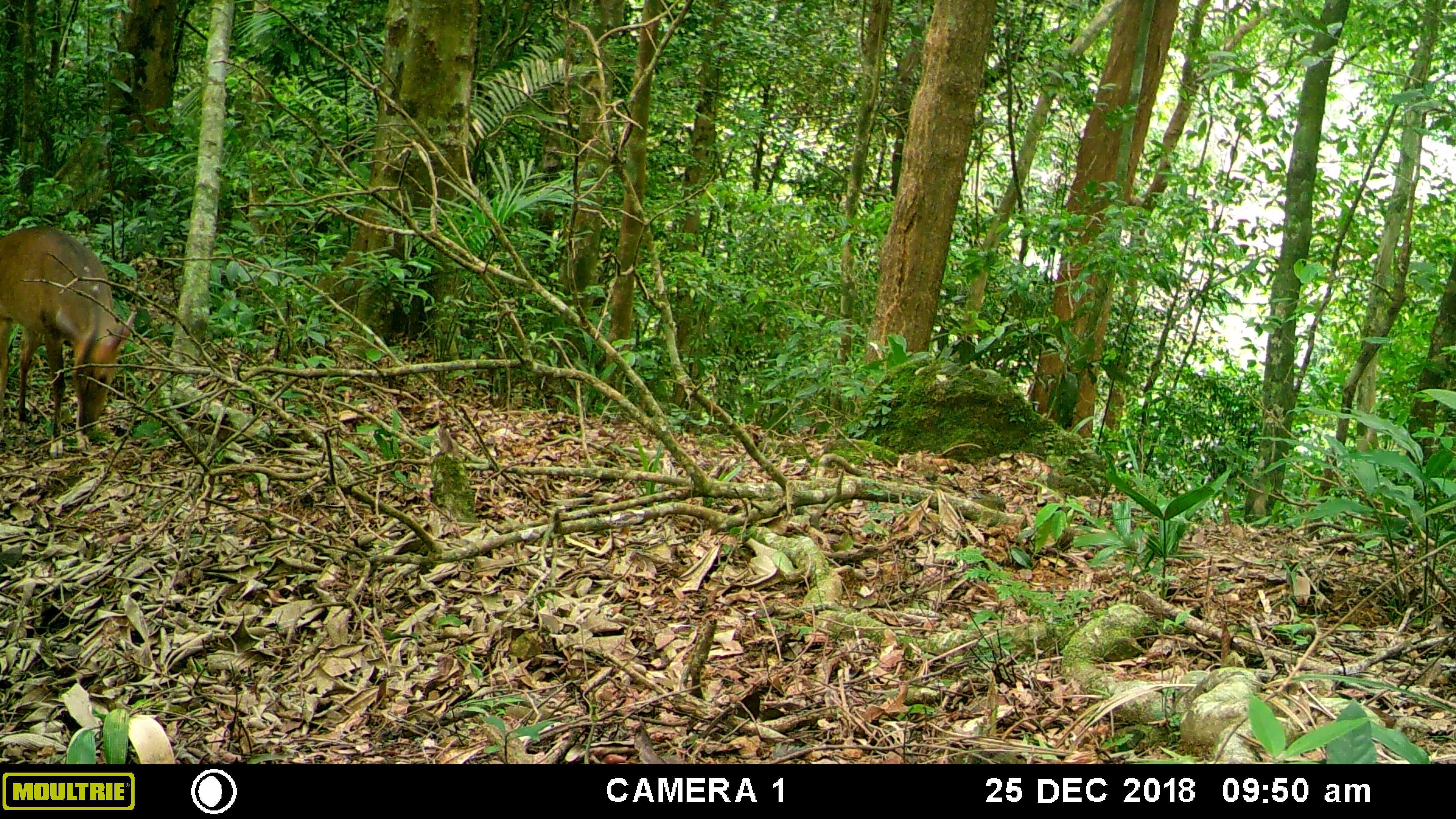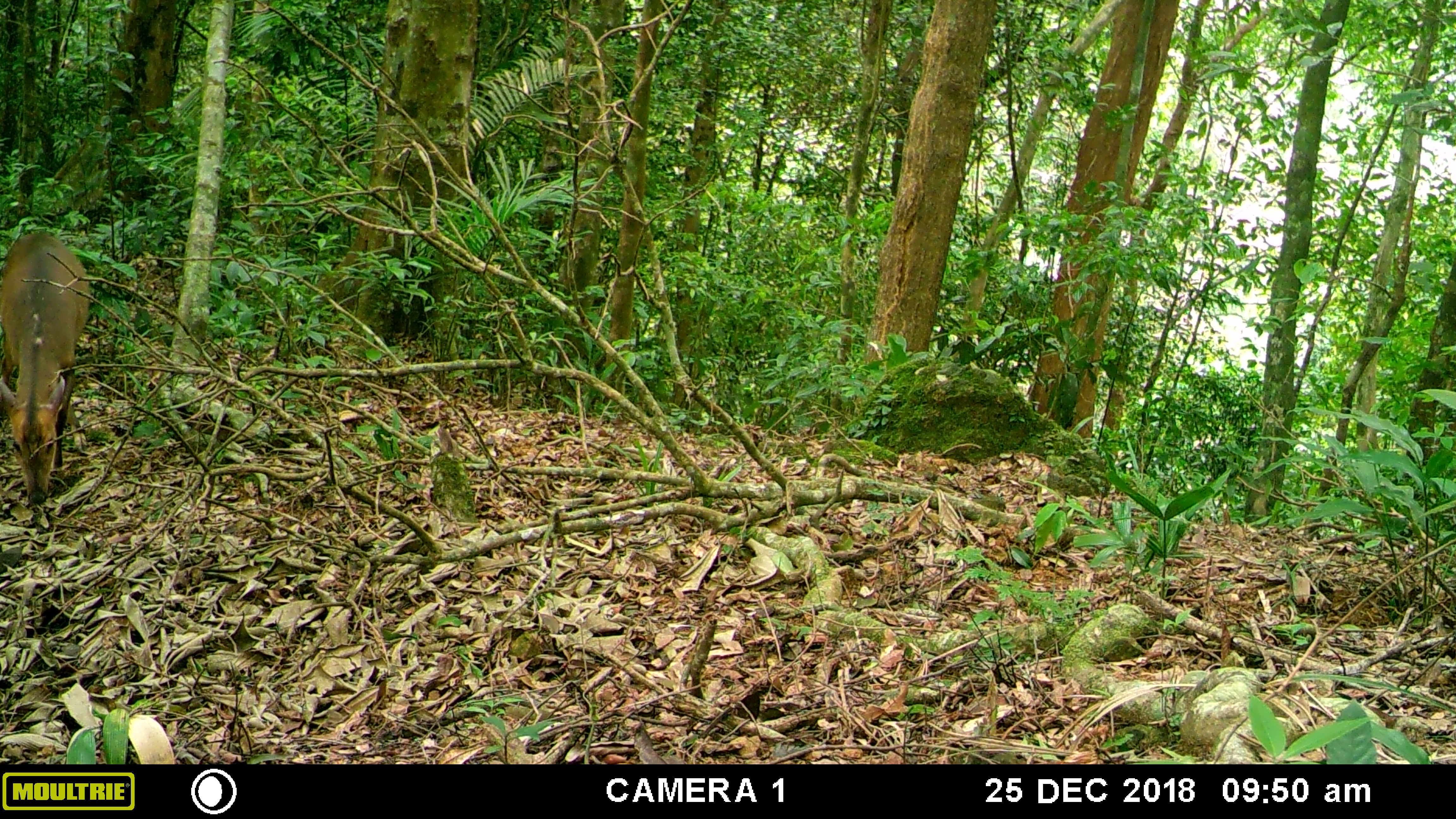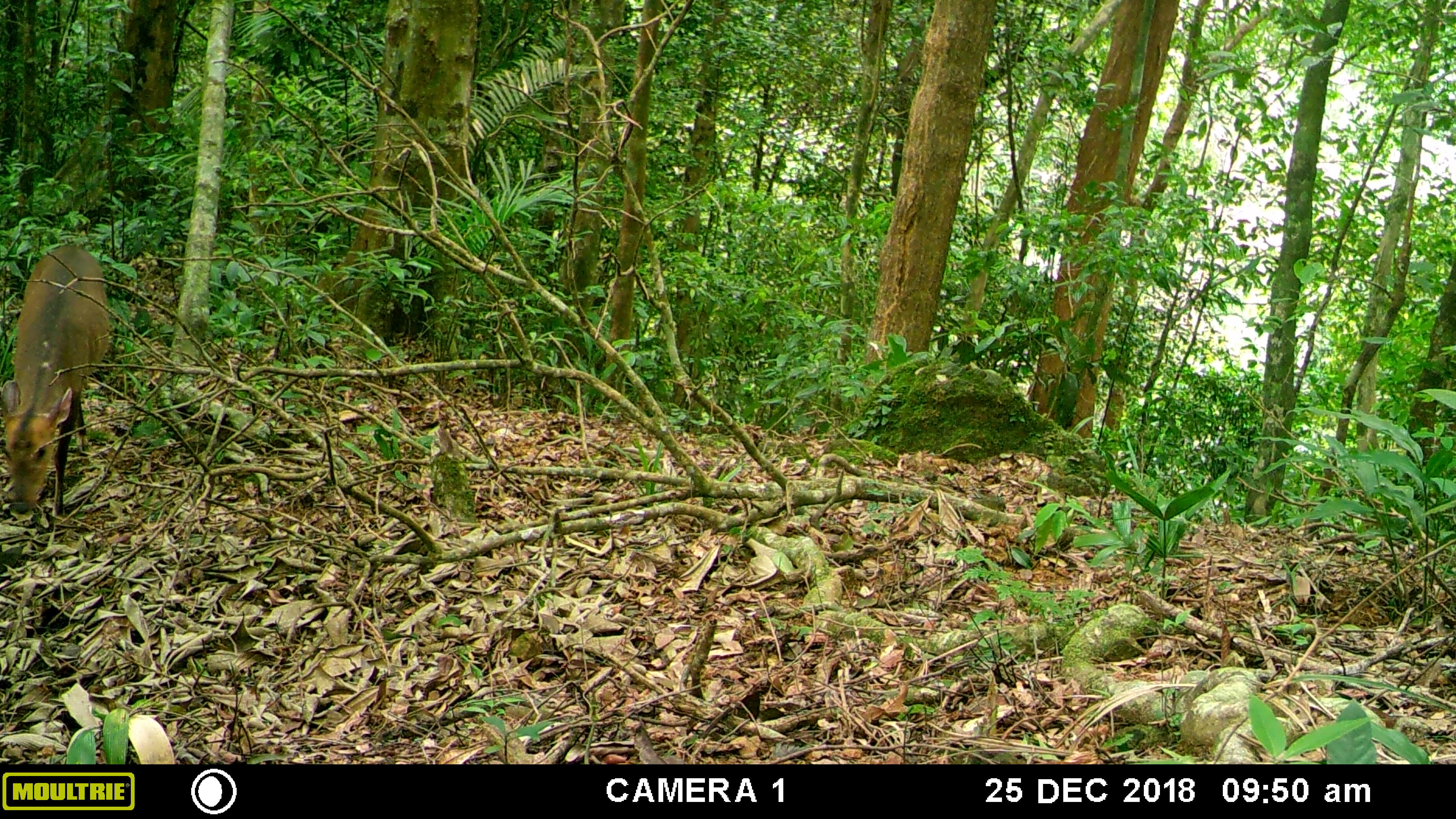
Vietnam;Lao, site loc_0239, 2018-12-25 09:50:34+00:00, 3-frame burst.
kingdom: Animalia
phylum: Chordata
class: Mammalia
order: Artiodactyla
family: Cervidae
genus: Muntiacus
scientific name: Muntiacus vuquangensis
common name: large-antlered muntjac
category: large antlered muntjac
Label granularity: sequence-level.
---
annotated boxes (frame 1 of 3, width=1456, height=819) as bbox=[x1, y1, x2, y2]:
large antlered muntjac: bbox=[0, 224, 140, 459]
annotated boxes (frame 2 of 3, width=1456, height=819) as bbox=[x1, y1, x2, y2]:
large antlered muntjac: bbox=[0, 232, 90, 505]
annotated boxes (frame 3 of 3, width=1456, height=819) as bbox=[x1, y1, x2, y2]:
large antlered muntjac: bbox=[0, 245, 110, 518]